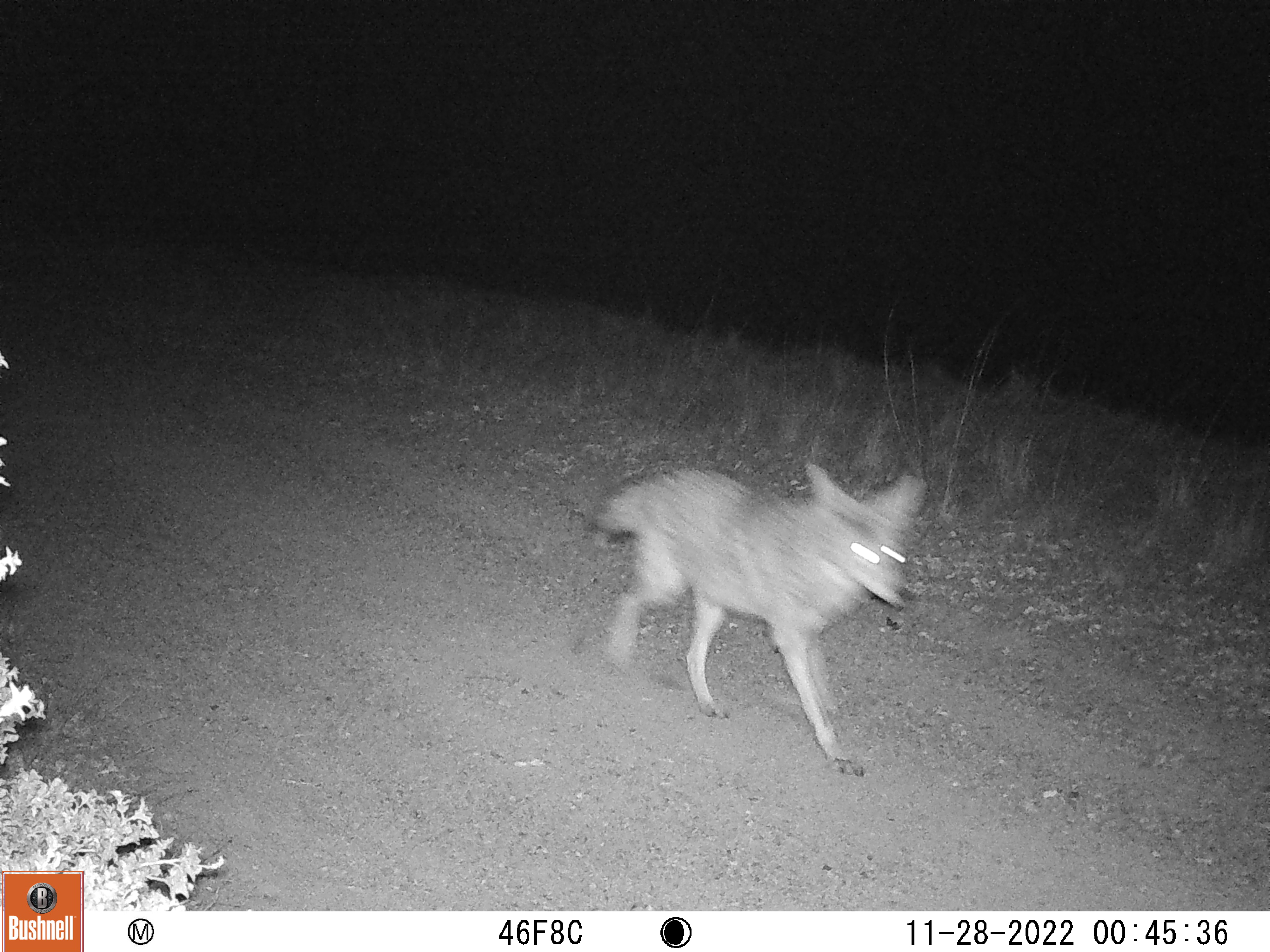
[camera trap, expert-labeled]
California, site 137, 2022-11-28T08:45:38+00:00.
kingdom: Animalia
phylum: Chordata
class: Mammalia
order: Carnivora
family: Canidae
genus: Canis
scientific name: Canis latrans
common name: coyote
Coyote (Canis latrans).